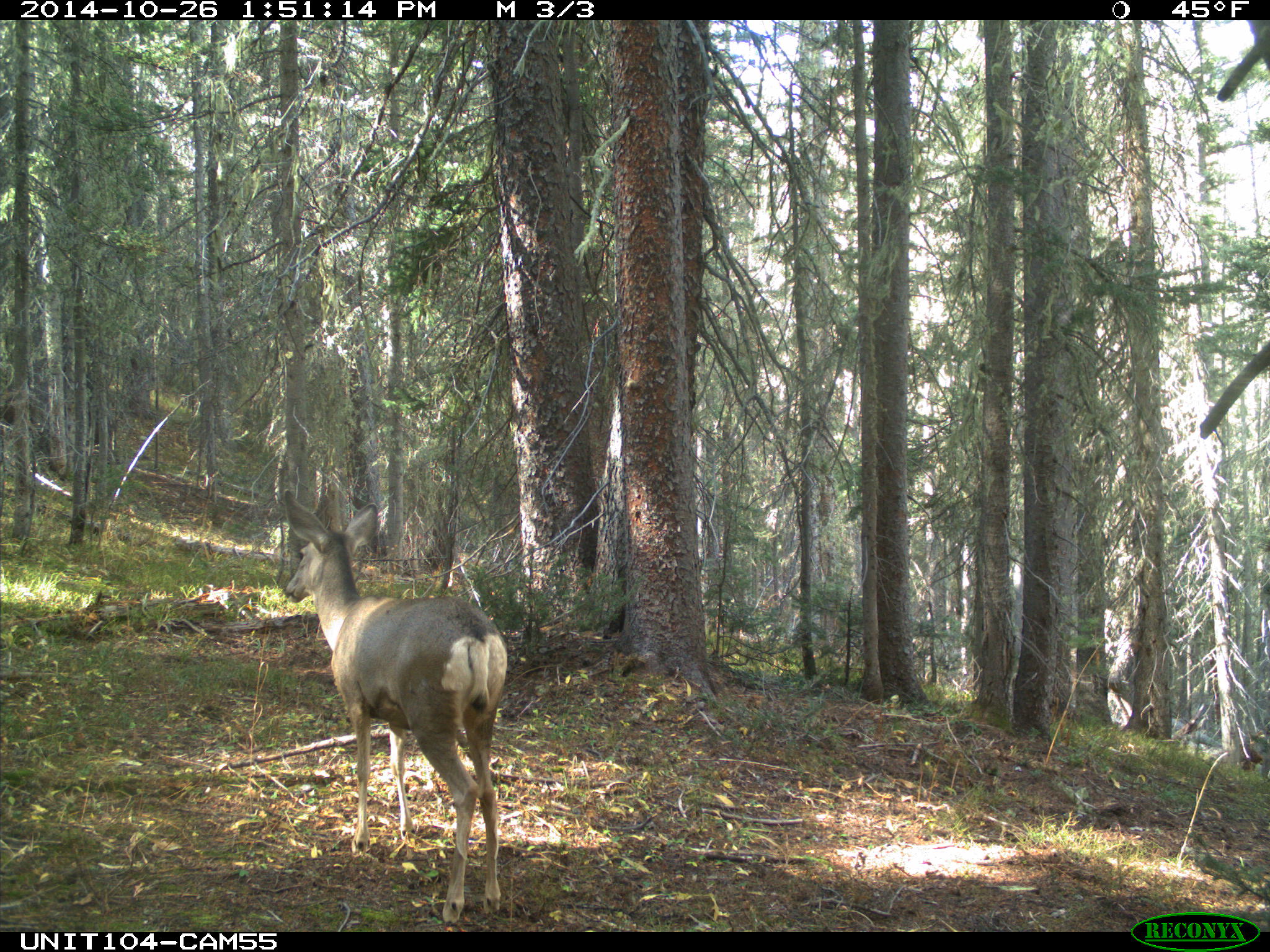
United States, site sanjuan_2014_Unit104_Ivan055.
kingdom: Animalia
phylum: Chordata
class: Mammalia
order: Artiodactyla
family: Cervidae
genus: Odocoileus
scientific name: Odocoileus hemionus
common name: mule deer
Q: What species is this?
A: Odocoileus hemionus (mule deer).